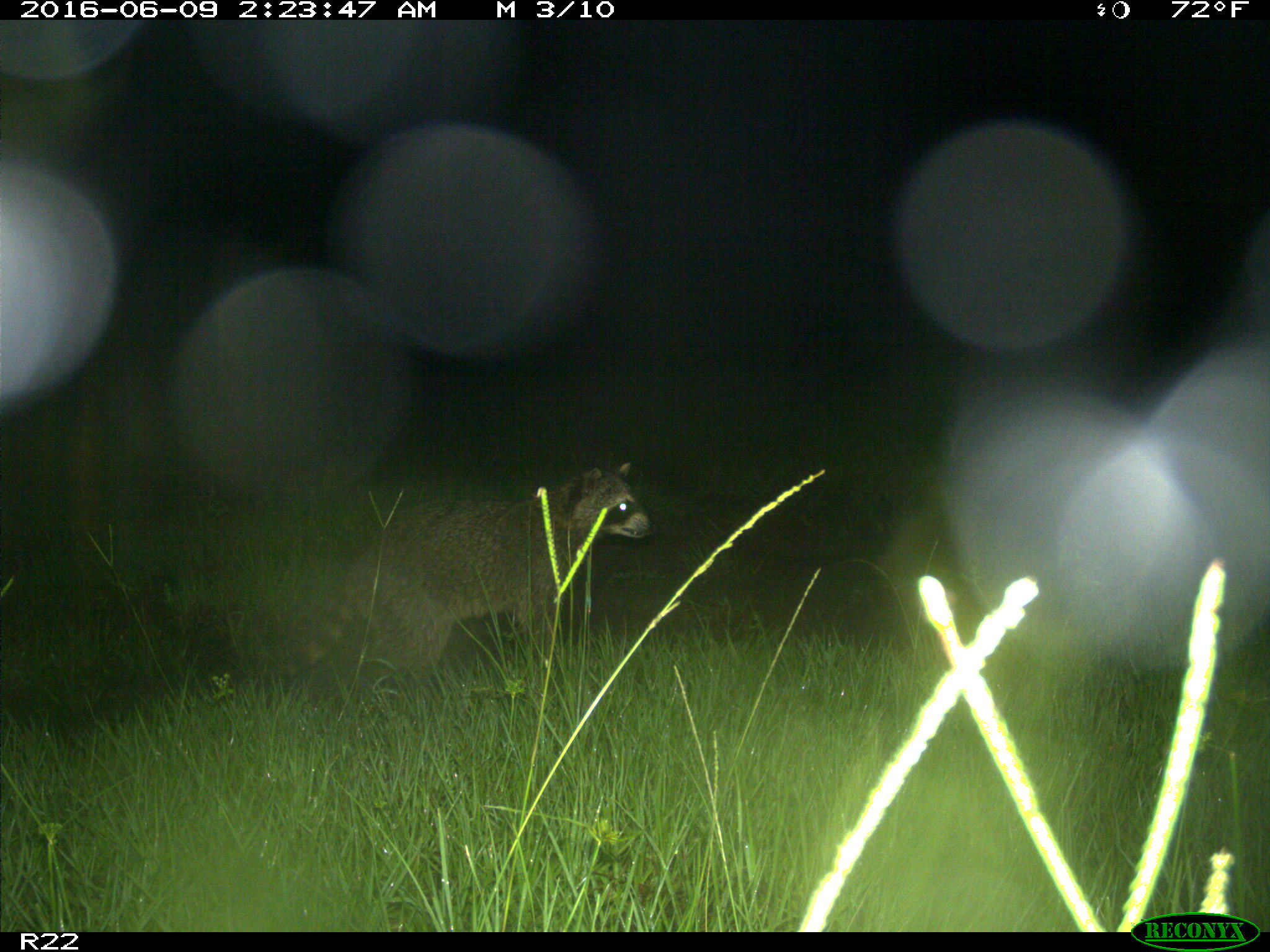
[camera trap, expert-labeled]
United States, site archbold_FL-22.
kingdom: Animalia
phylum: Chordata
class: Mammalia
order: Carnivora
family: Procyonidae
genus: Procyon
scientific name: Procyon lotor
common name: common raccoon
Procyon lotor (common raccoon).